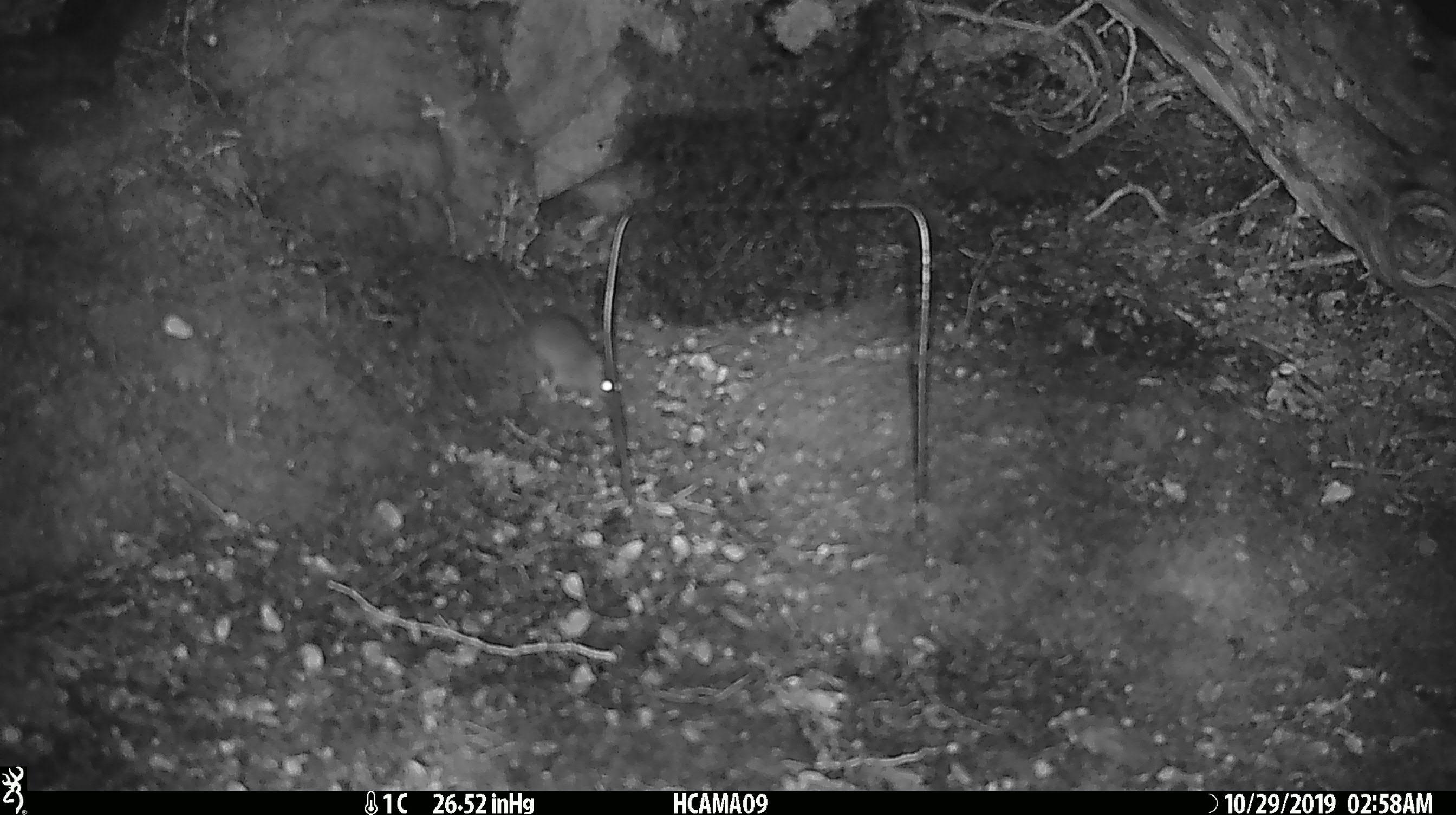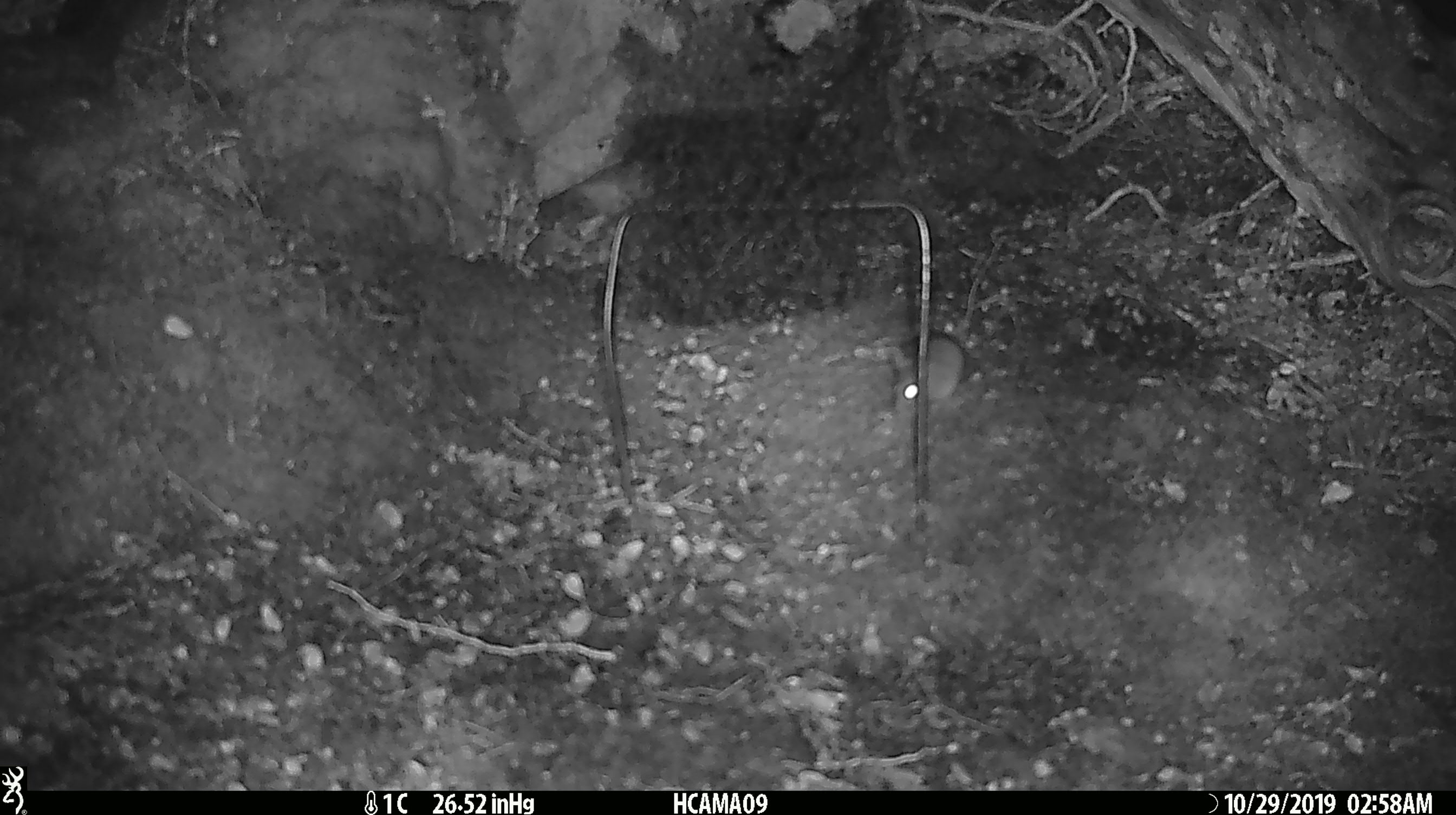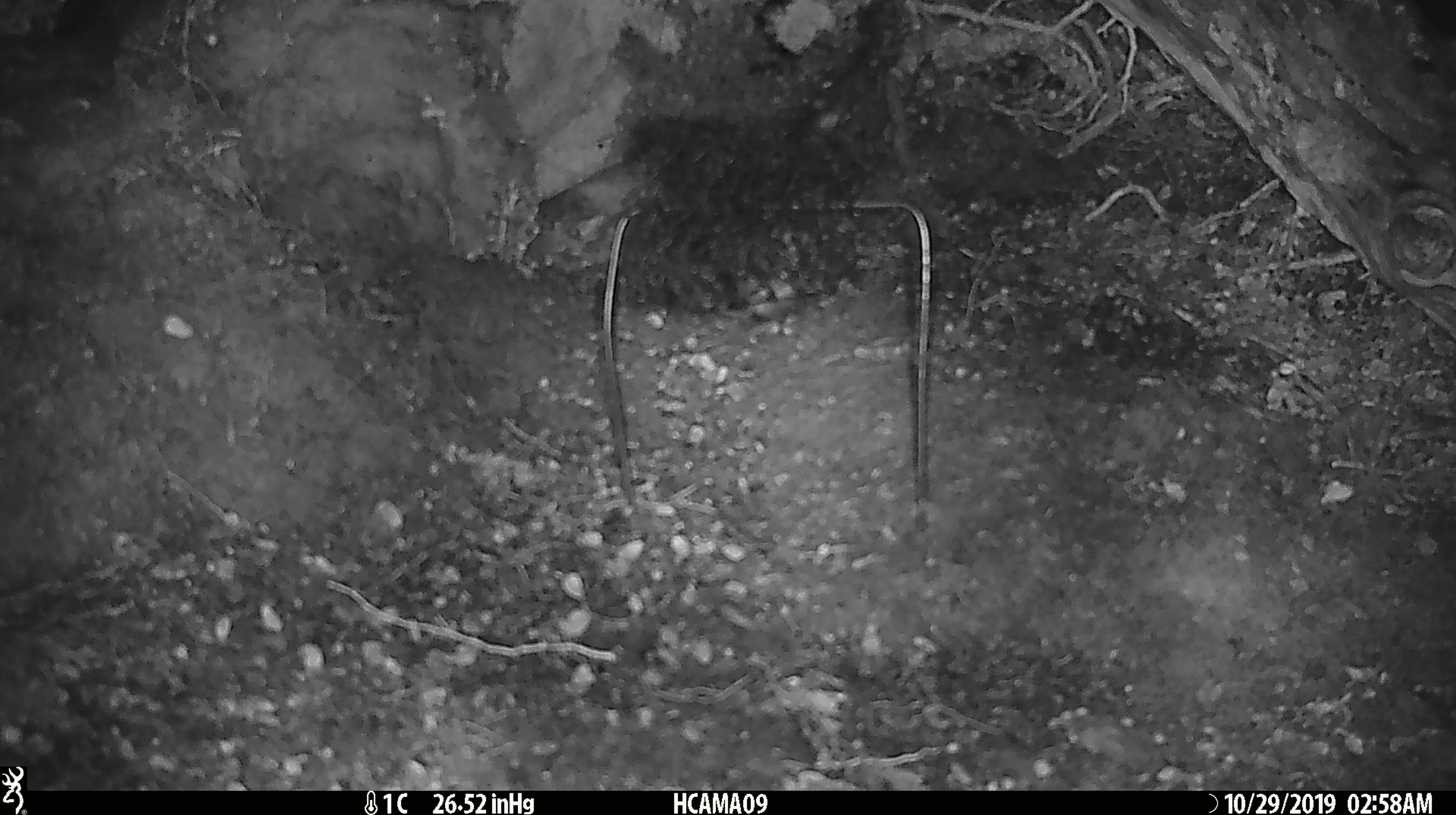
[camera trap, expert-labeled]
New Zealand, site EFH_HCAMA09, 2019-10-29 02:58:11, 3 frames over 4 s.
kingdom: Animalia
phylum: Chordata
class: Mammalia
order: Rodentia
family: Muridae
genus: Mus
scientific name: Mus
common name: mouse